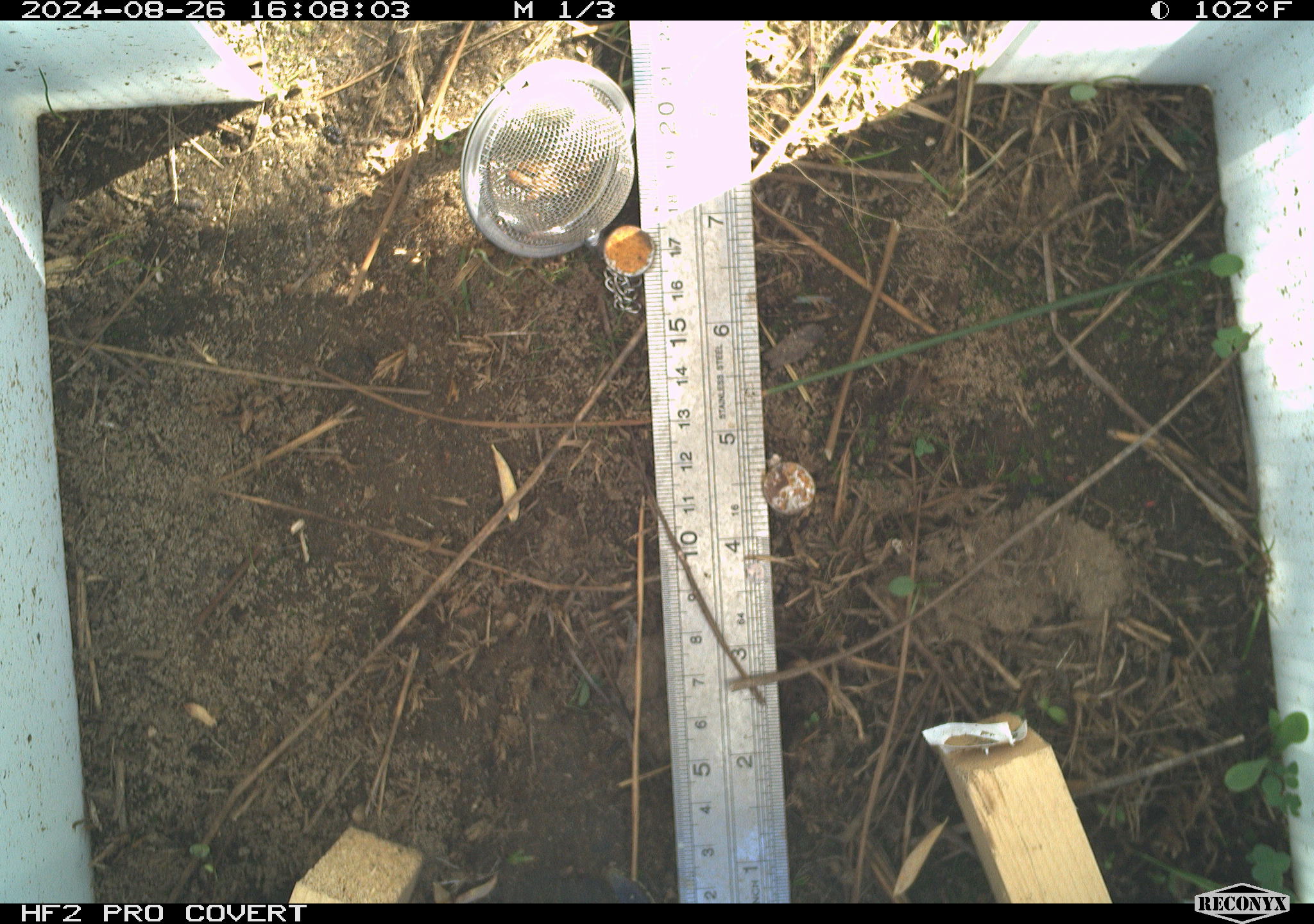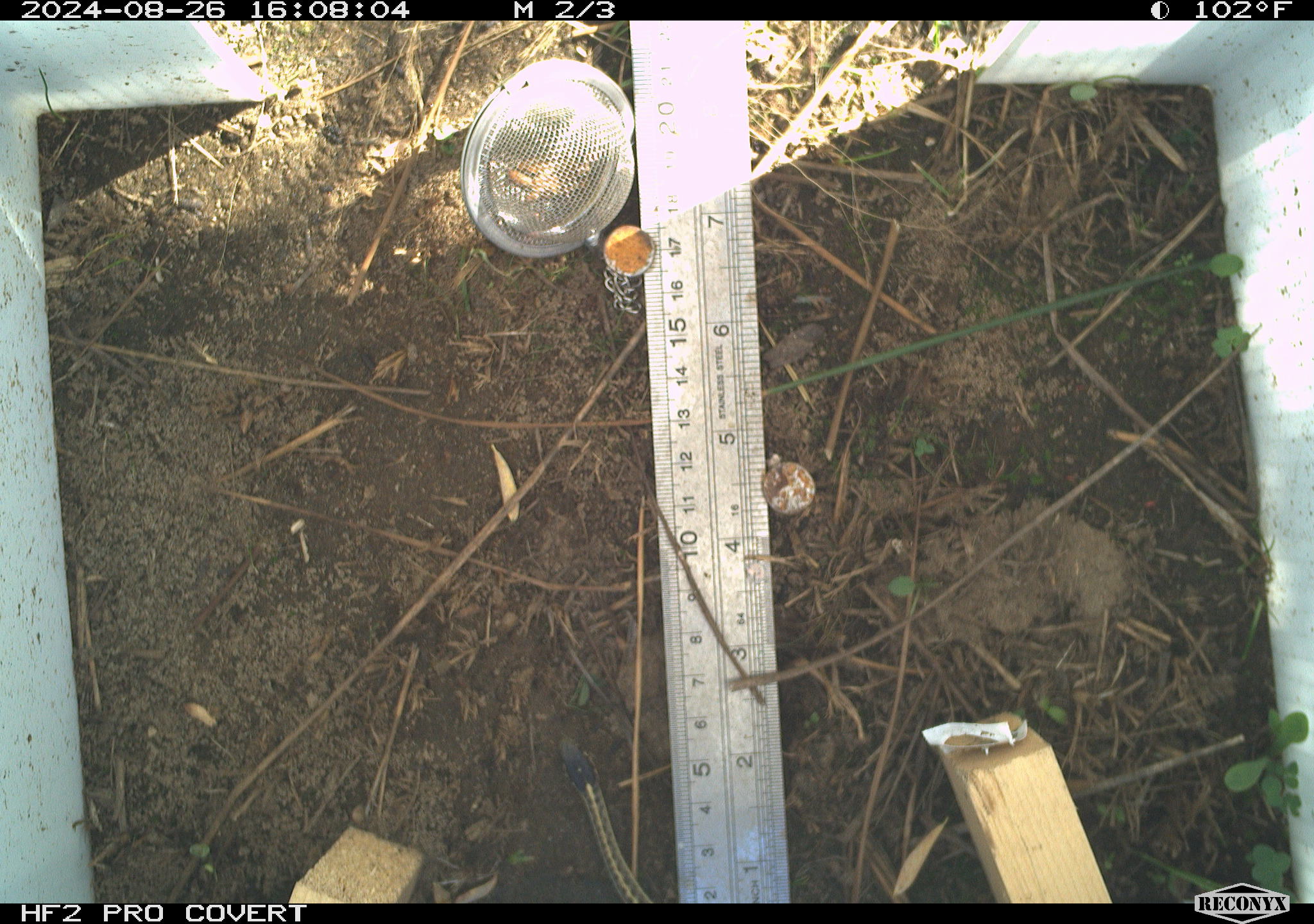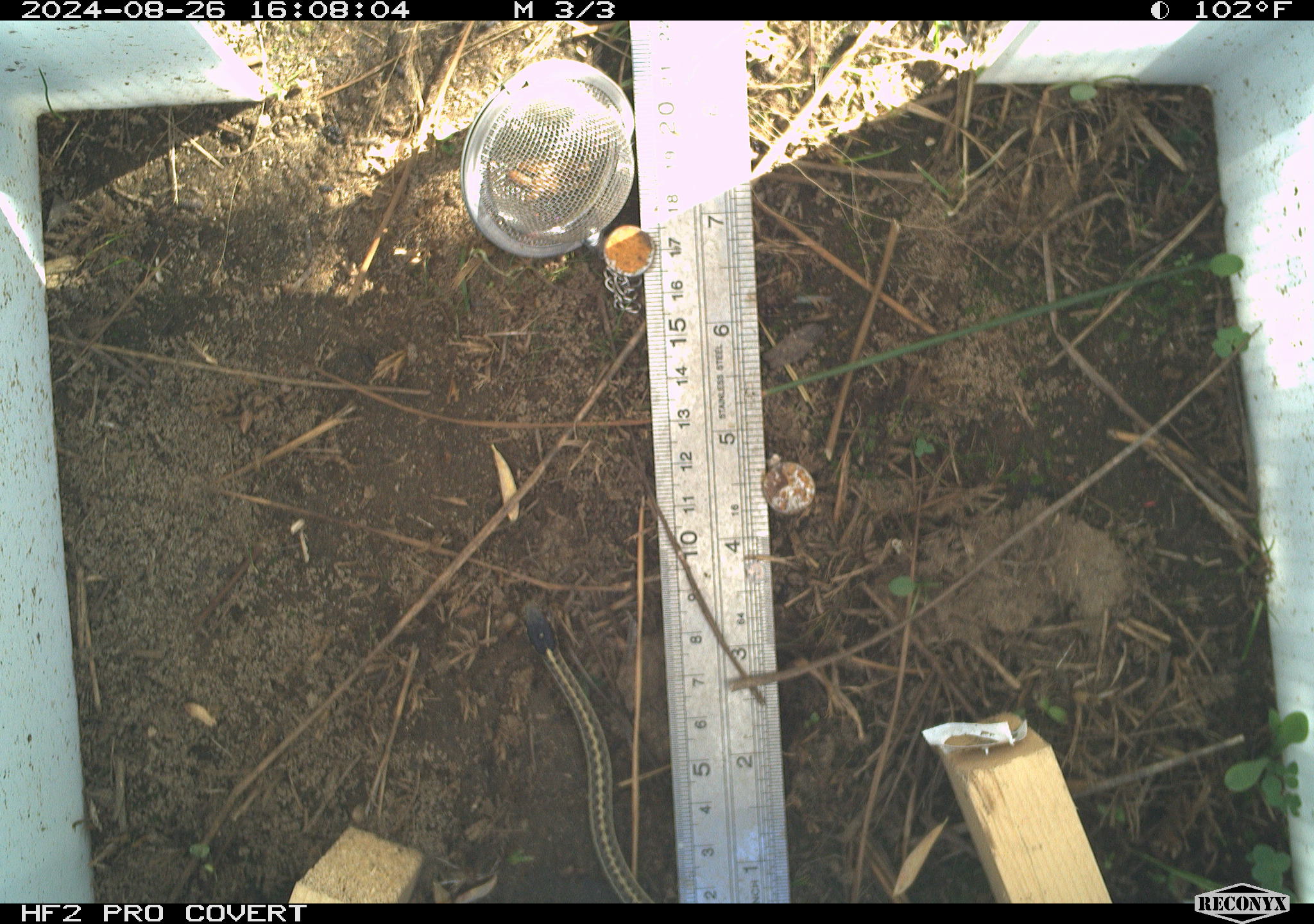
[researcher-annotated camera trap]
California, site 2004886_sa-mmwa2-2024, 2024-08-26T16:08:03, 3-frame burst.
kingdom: Animalia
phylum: Chordata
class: Reptilia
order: Squamata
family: Colubridae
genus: Thamnophis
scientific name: Thamnophis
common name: american gartersnakes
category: thamnophis species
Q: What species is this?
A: Thamnophis species (american gartersnakes) (Thamnophis).